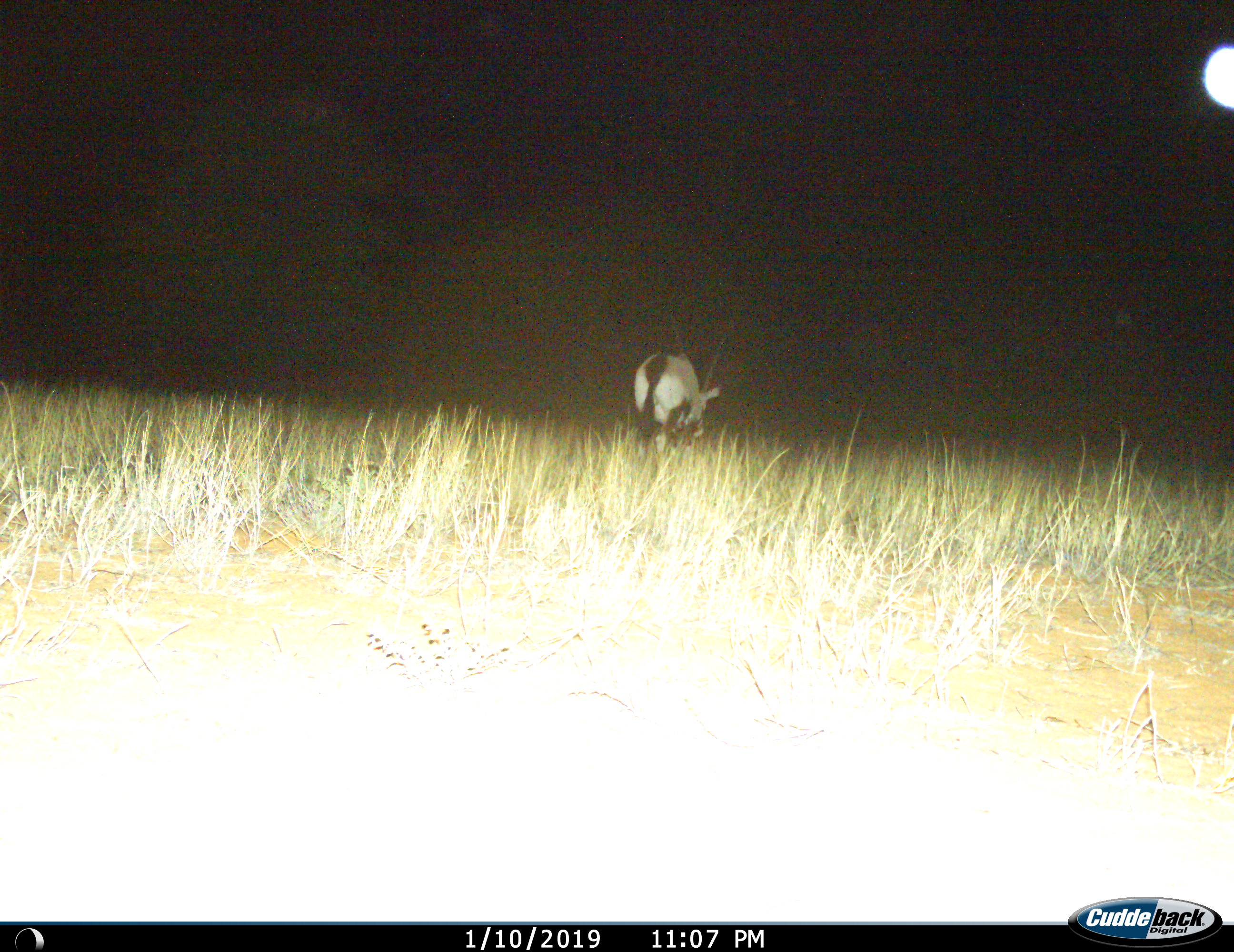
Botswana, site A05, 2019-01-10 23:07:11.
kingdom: Animalia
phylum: Chordata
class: Mammalia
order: Artiodactyla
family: Bovidae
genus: Oryx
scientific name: Oryx gazella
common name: gemsbok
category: gemsbokoryx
Gemsbokoryx (gemsbok) (Oryx gazella), count 1. Behavior (volunteer vote fractions): standing 30%, resting 0%, moving 40%, interacting 0%. Young present (vote fraction): 0%. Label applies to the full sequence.